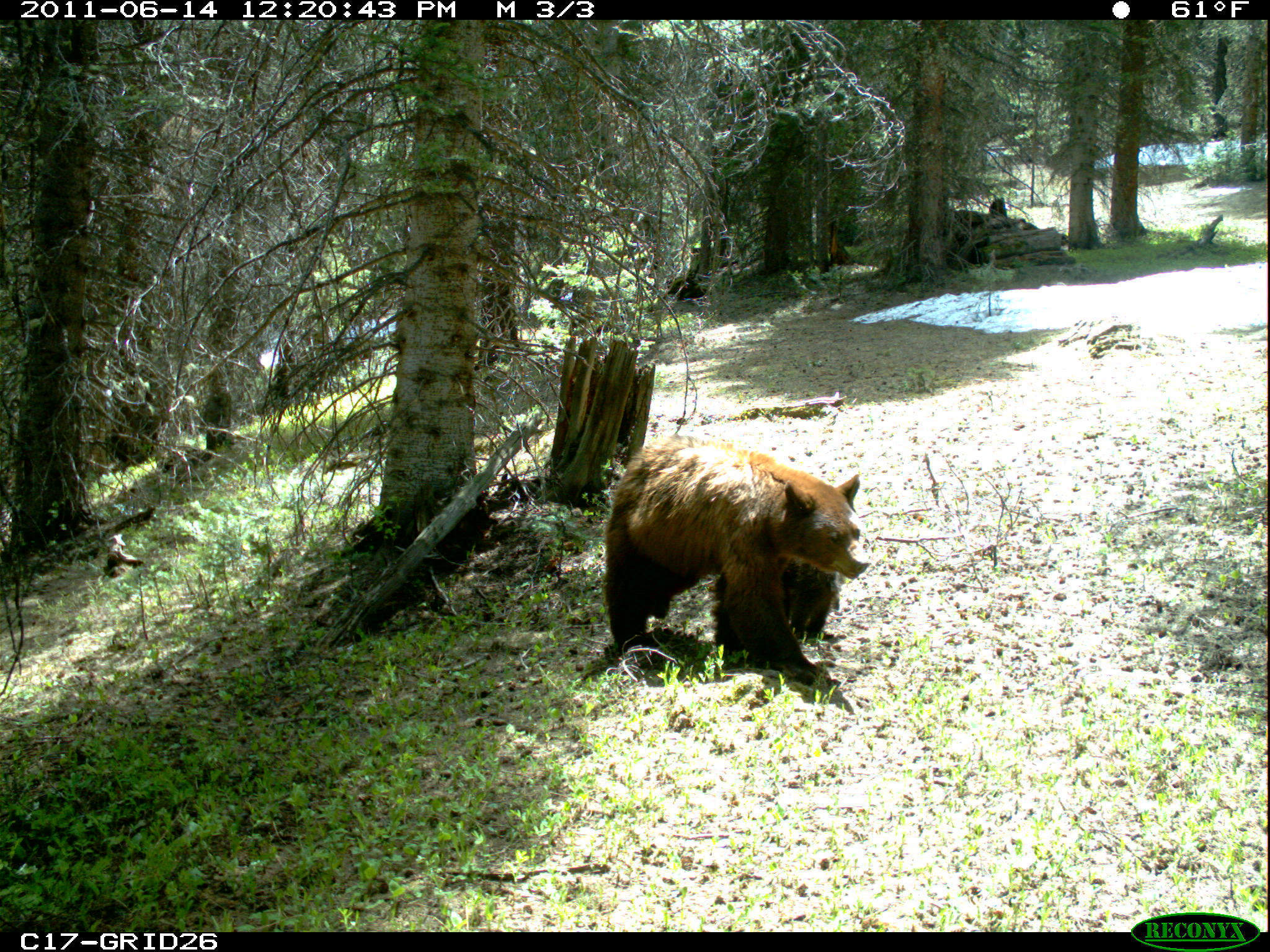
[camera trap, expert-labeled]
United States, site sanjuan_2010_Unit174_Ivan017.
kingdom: Animalia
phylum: Chordata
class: Mammalia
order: Carnivora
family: Ursidae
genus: Ursus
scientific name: Ursus americanus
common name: american black bear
Ursus americanus (american black bear).